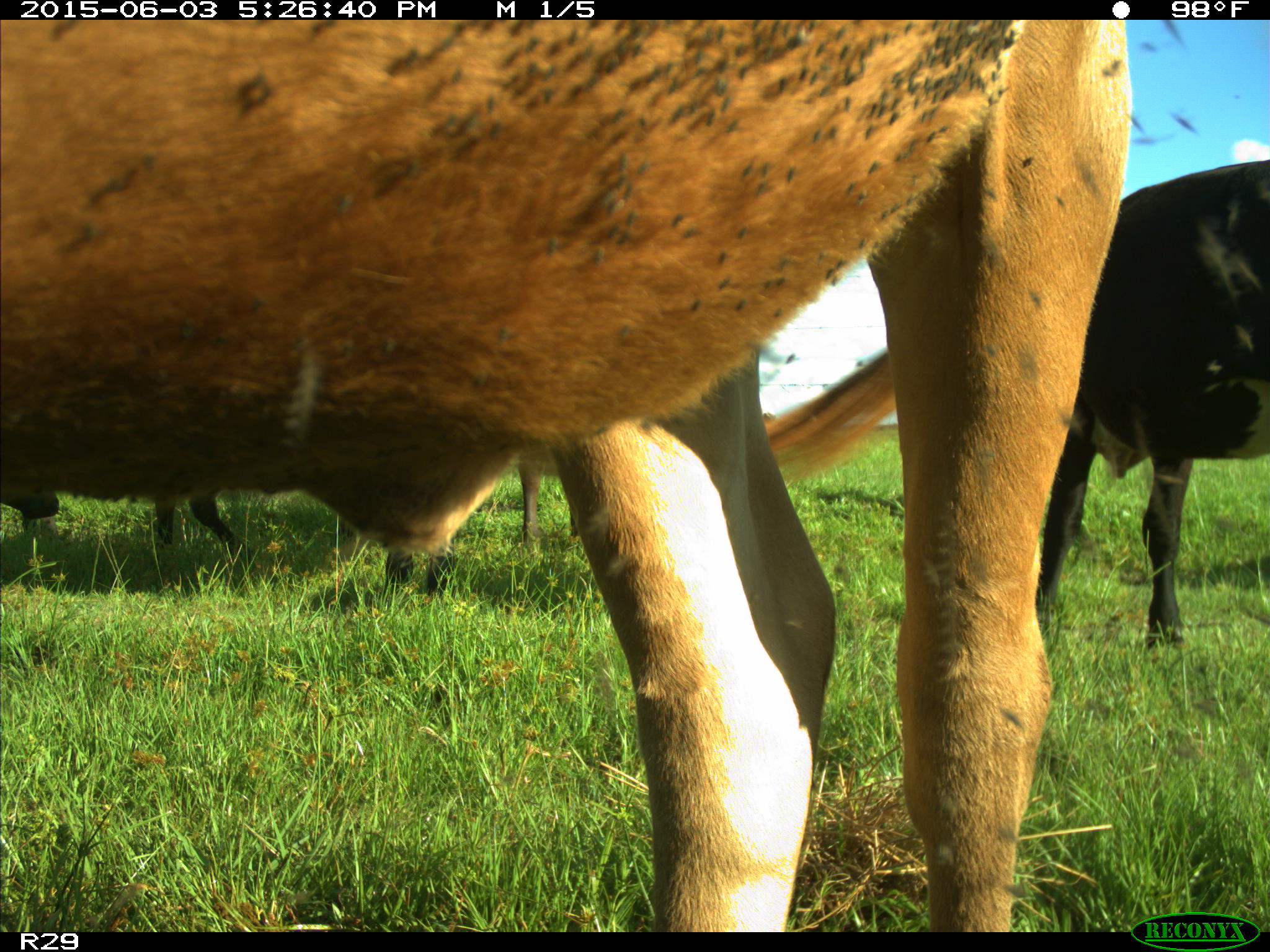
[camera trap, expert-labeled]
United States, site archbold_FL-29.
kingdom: Animalia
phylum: Chordata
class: Mammalia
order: Artiodactyla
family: Bovidae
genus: Bos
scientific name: Bos taurus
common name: domestic cow